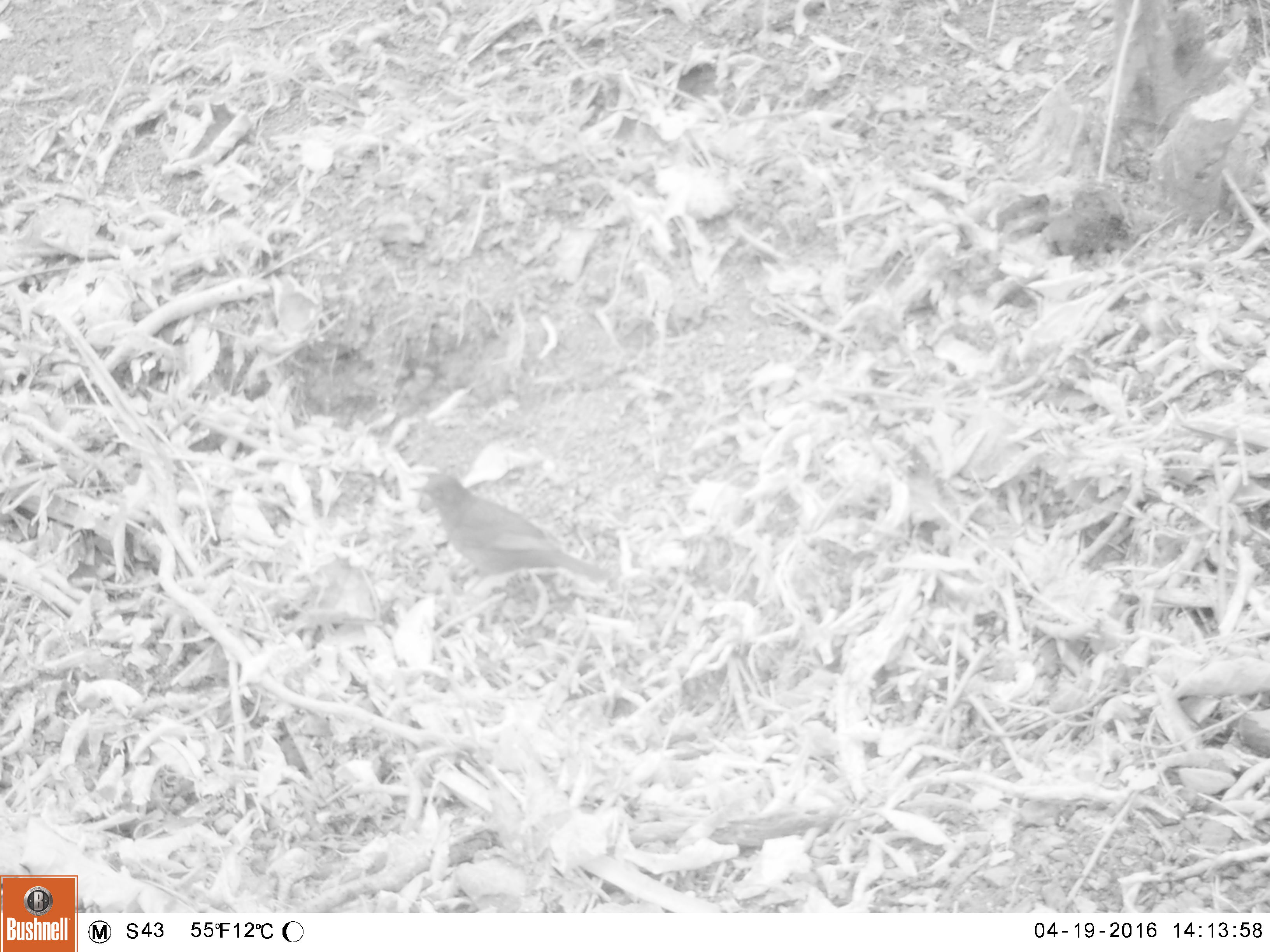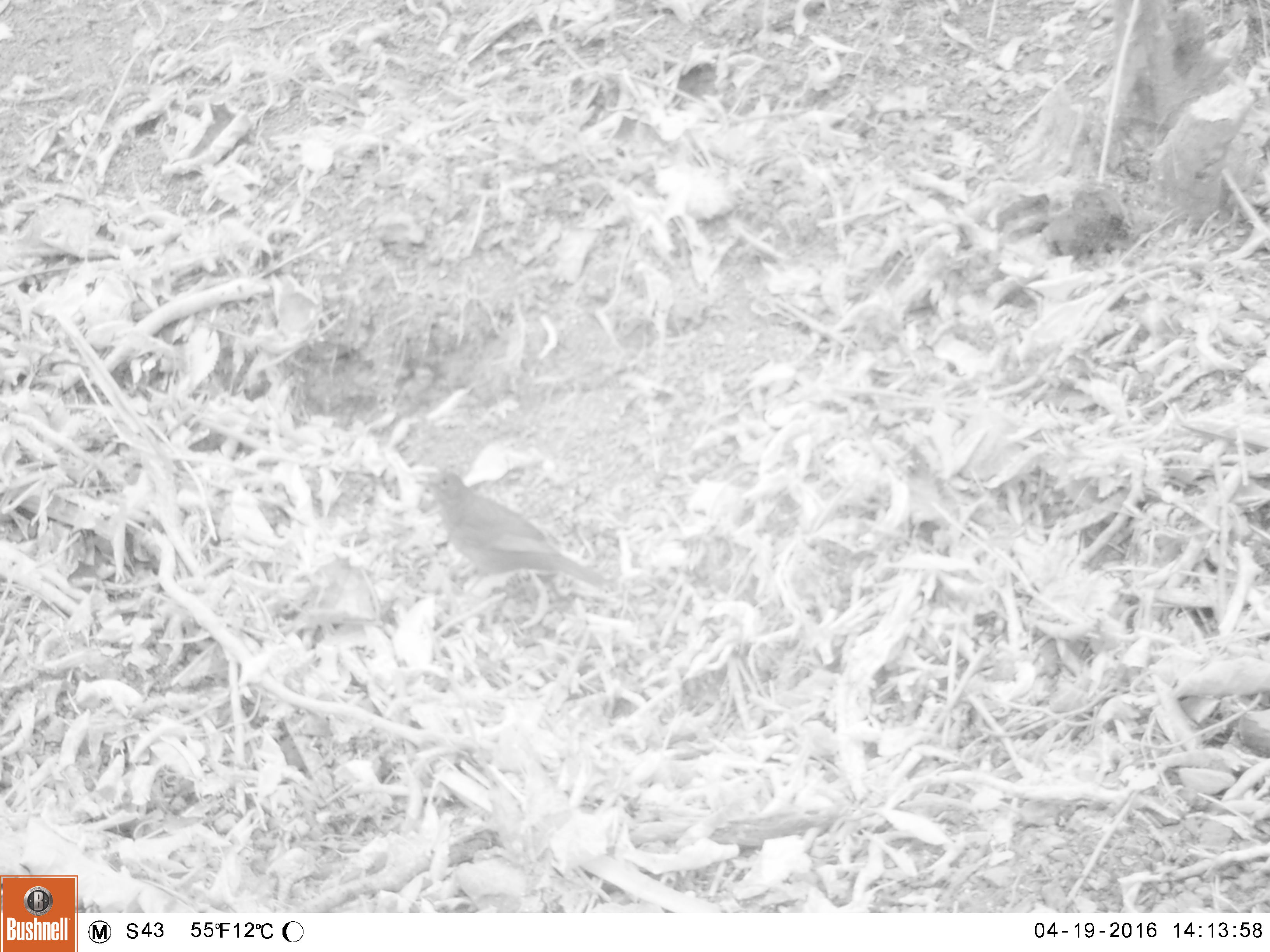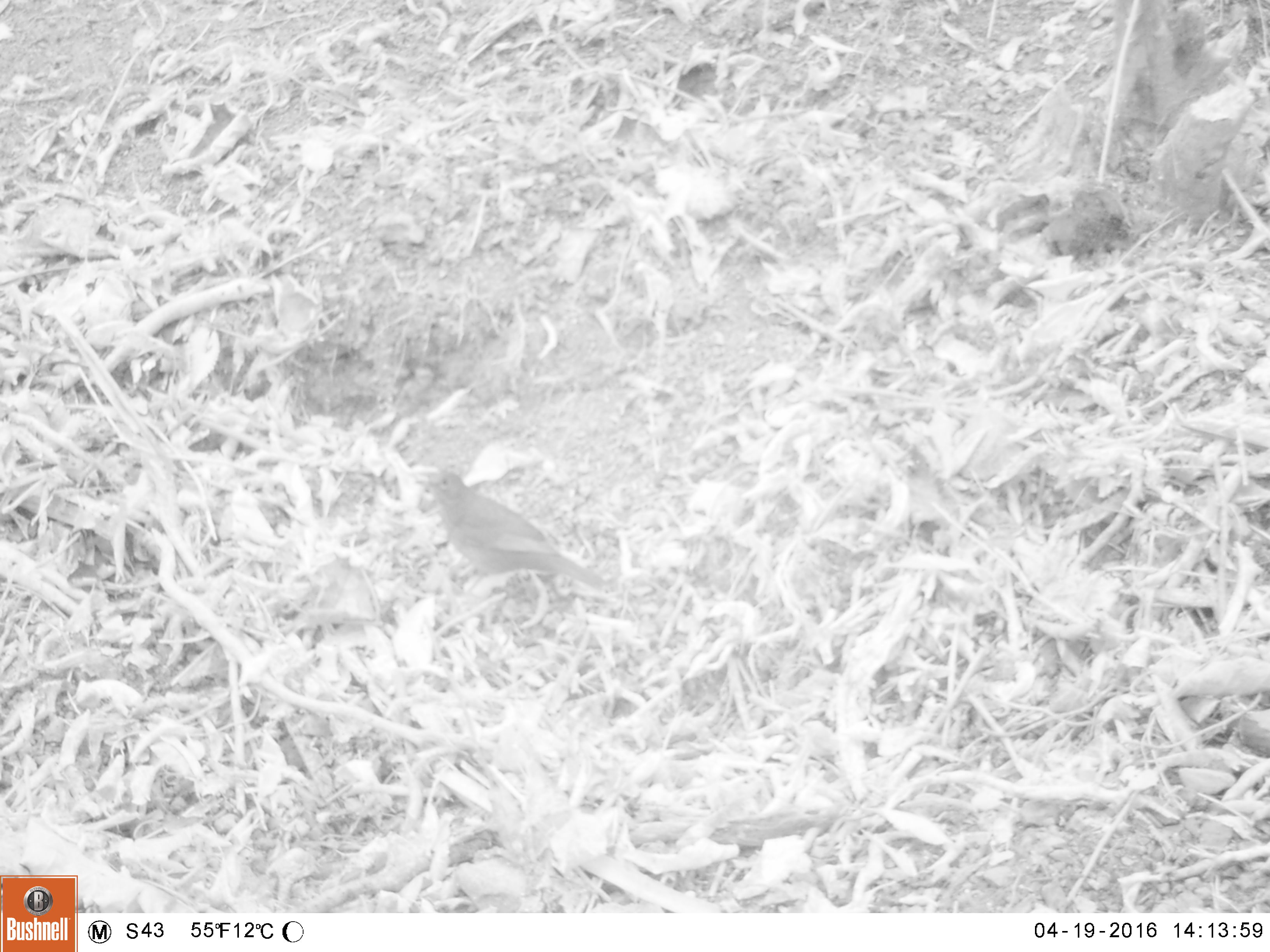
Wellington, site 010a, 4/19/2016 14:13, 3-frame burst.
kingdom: Animalia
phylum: Chordata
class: Aves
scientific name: Aves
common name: bird